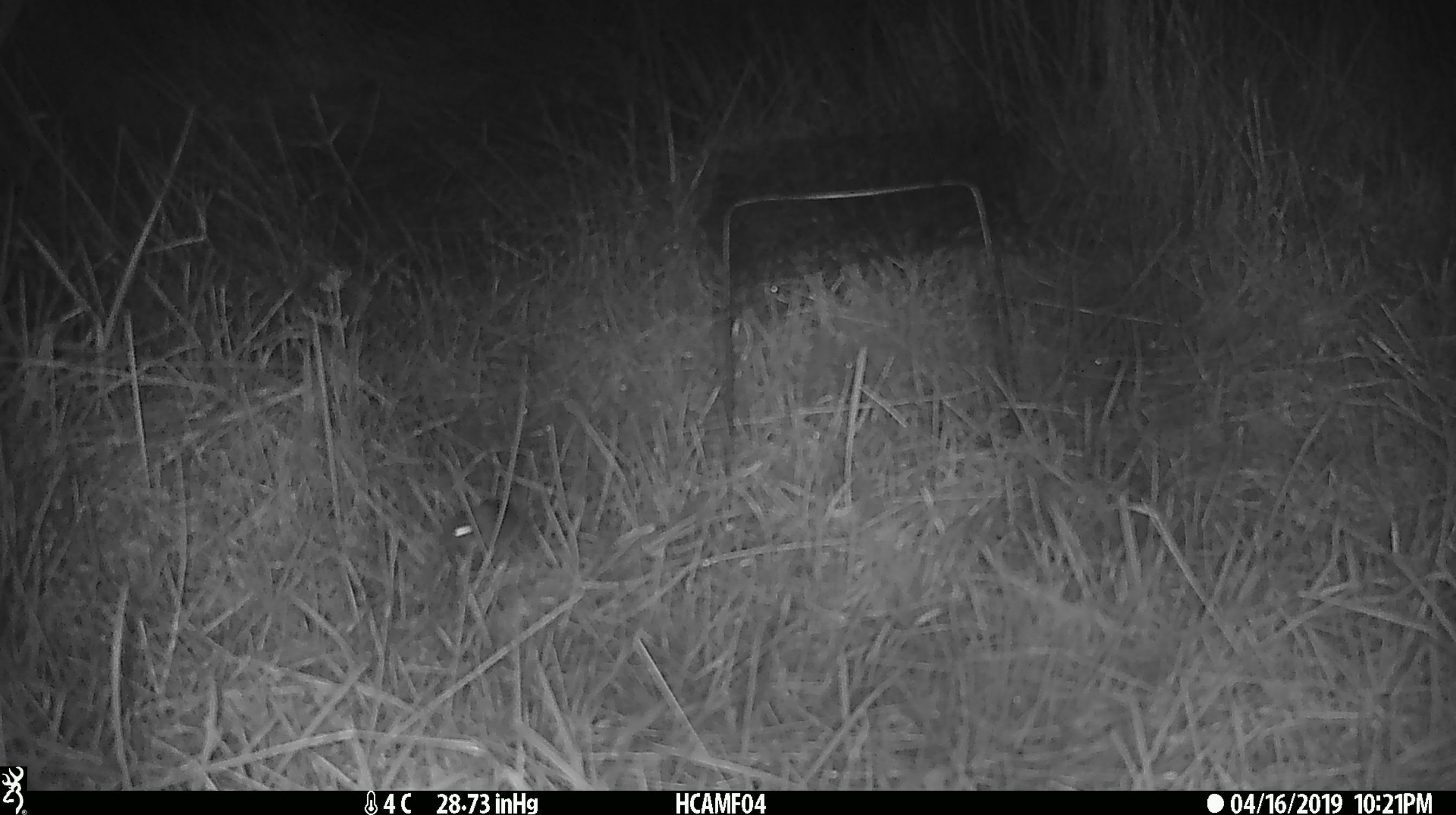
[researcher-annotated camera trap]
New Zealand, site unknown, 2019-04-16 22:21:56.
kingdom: Animalia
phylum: Chordata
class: Mammalia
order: Rodentia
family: Muridae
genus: Mus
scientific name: Mus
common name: mouse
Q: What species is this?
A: Mouse (Mus).